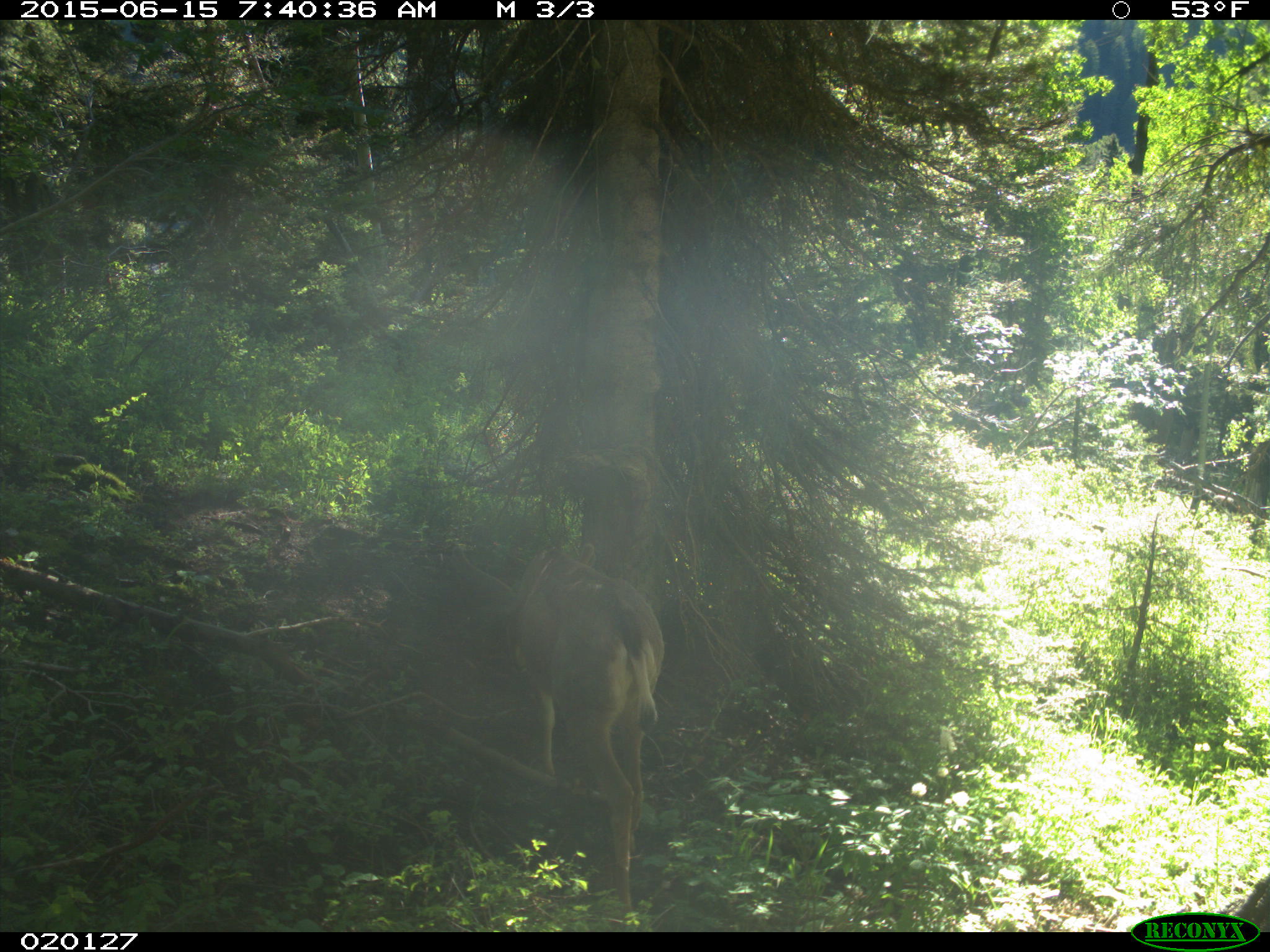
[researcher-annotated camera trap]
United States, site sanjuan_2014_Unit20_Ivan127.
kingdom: Animalia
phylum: Chordata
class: Mammalia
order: Artiodactyla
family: Cervidae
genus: Odocoileus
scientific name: Odocoileus hemionus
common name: mule deer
Odocoileus hemionus (mule deer).